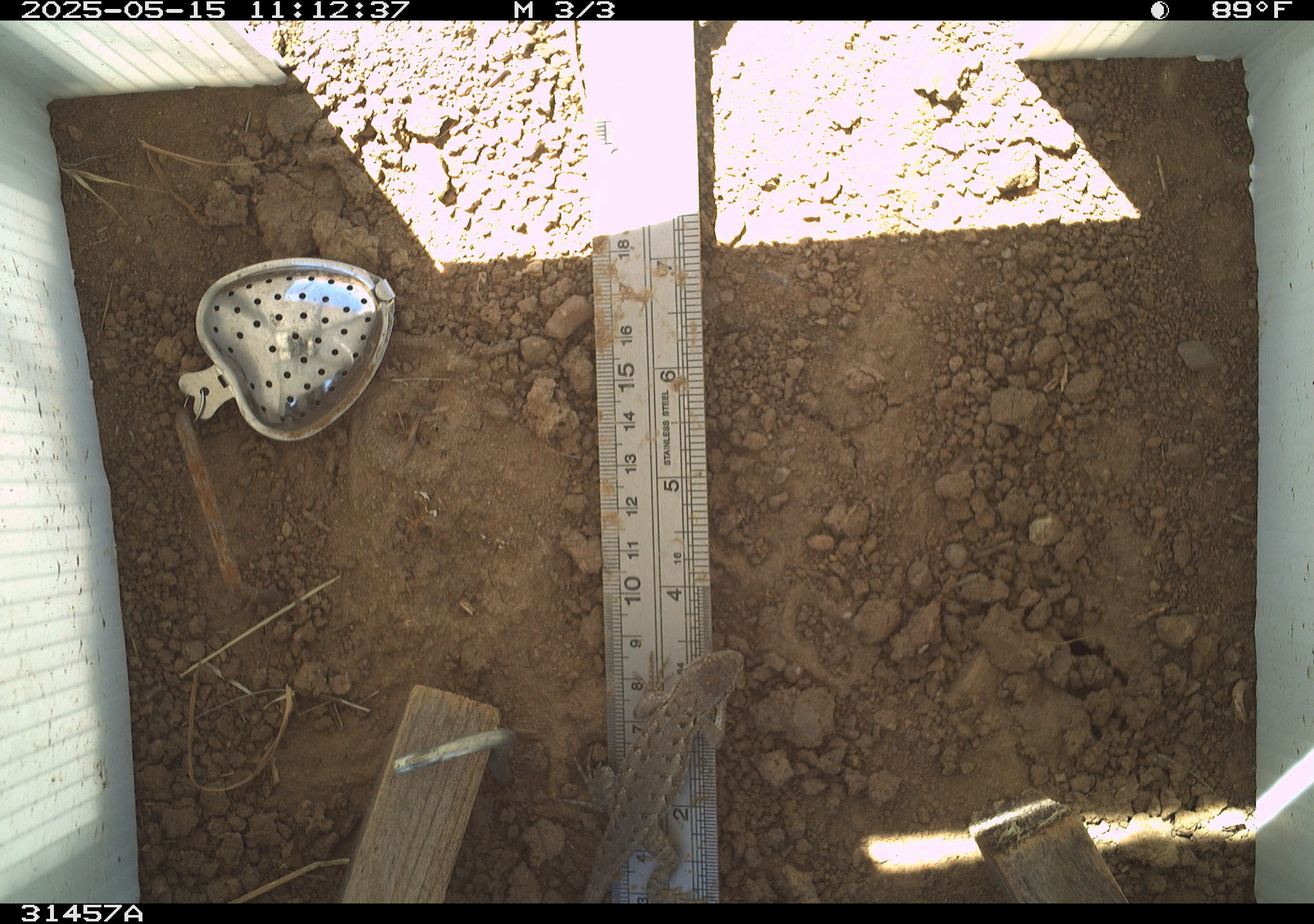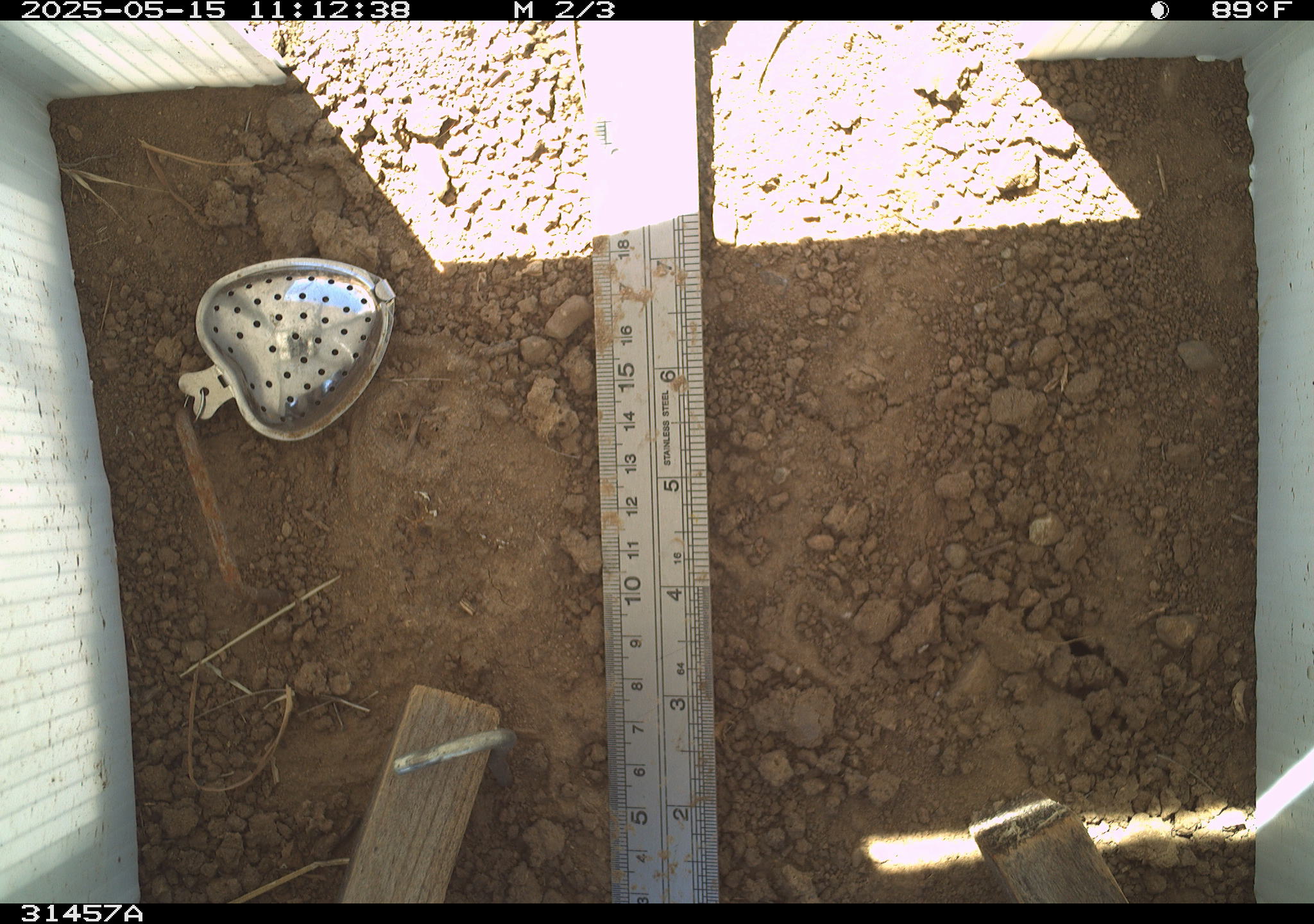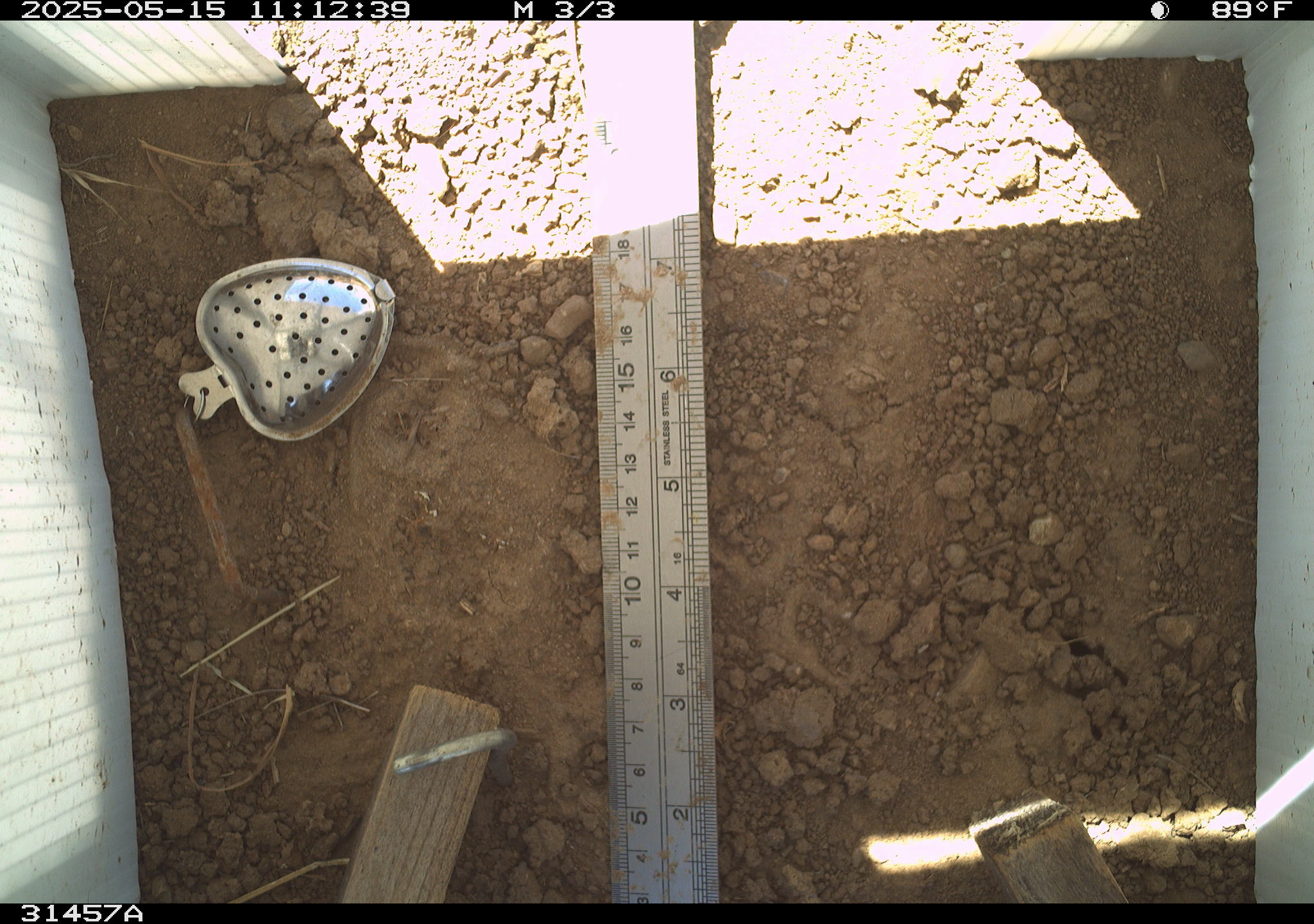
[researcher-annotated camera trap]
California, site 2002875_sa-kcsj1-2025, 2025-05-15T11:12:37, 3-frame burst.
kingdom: Animalia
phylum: Chordata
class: Reptilia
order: Squamata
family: Phrynosomatidae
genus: Sceloporus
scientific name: Sceloporus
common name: spiny lizards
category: sceloporus species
Sceloporus species (spiny lizards) (Sceloporus).